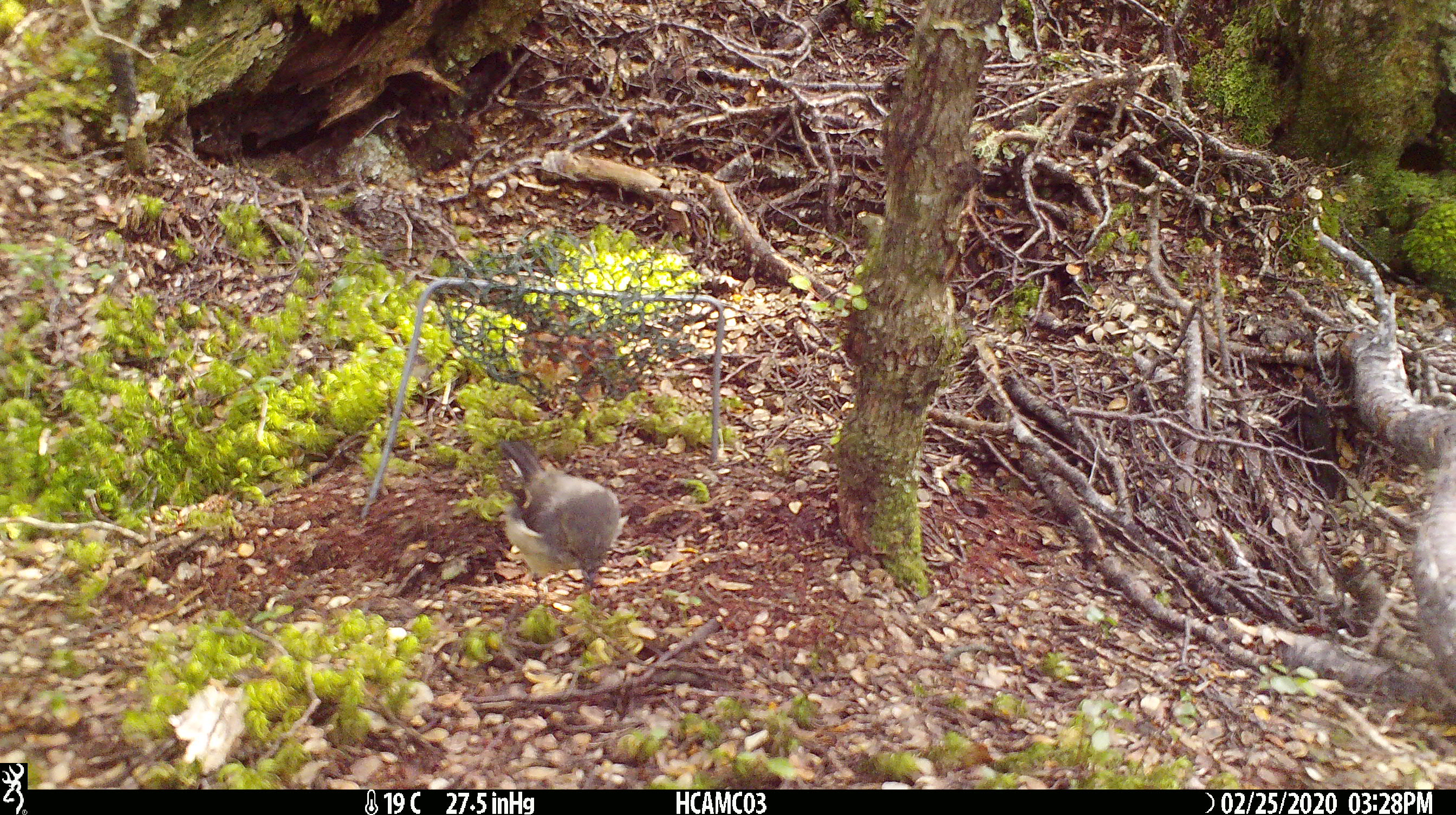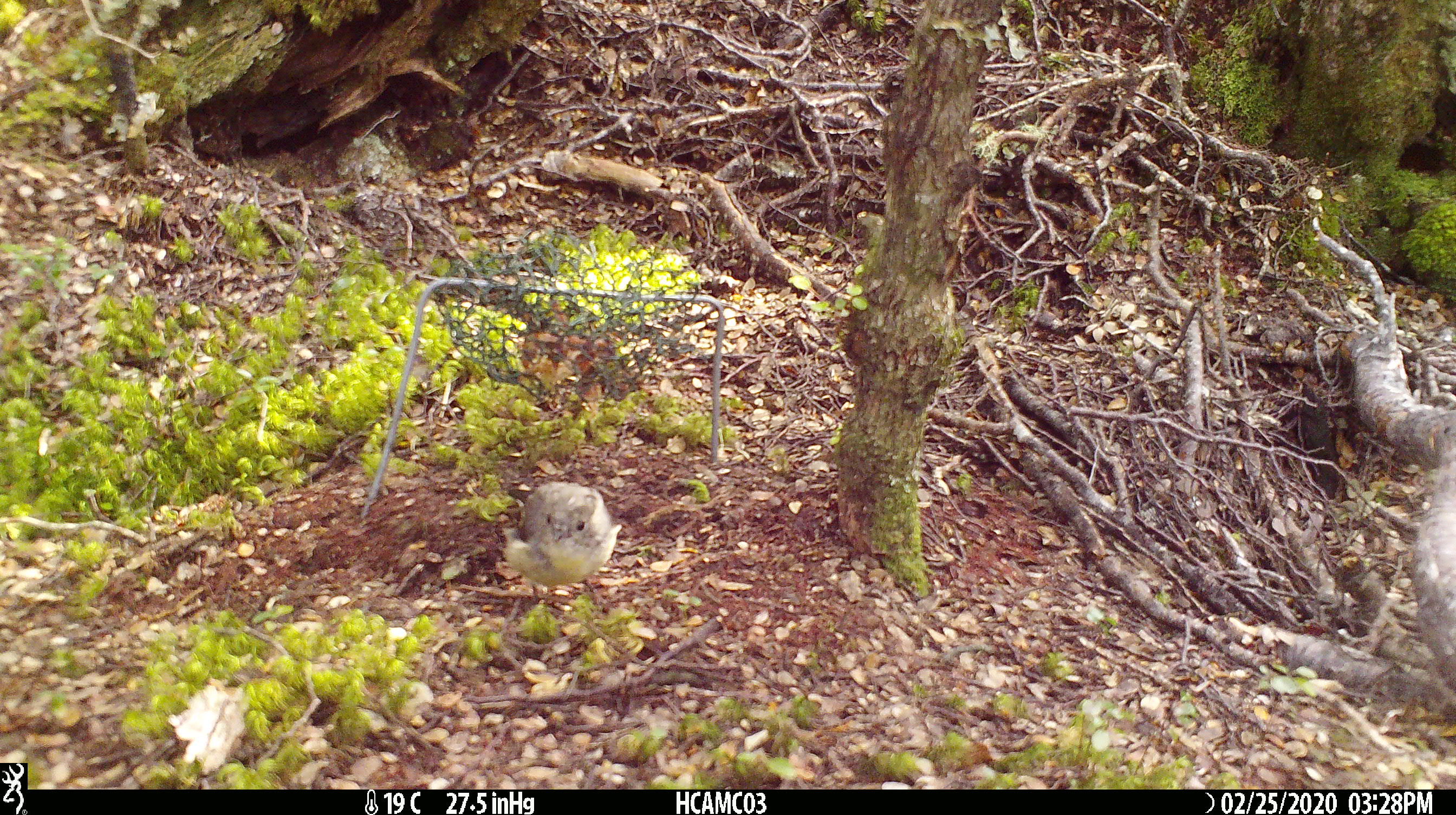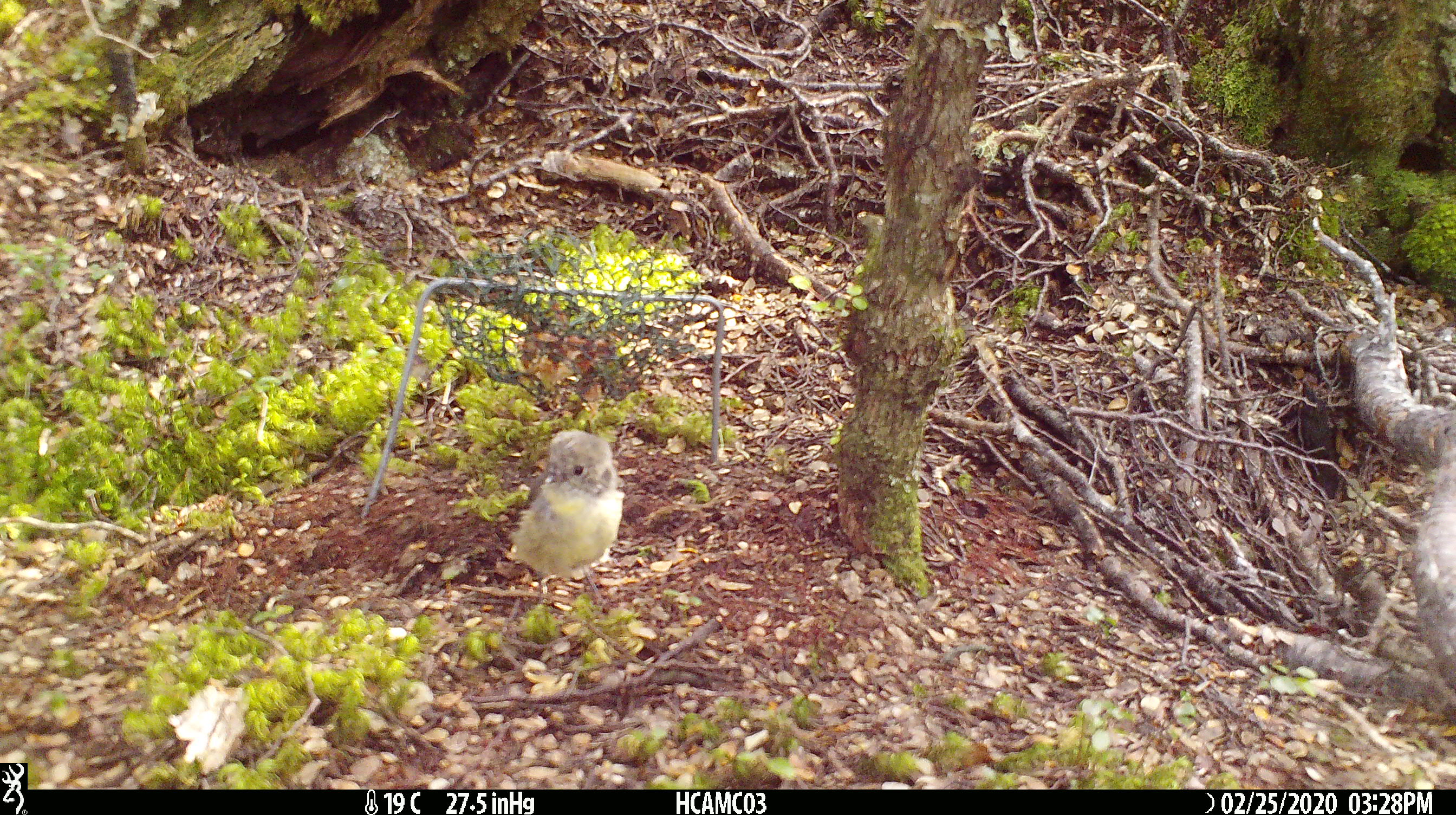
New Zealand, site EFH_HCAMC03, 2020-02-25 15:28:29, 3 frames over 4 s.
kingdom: Animalia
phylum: Chordata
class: Aves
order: Passeriformes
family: Petroicidae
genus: Petroica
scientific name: Petroica macrocephala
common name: tomtit